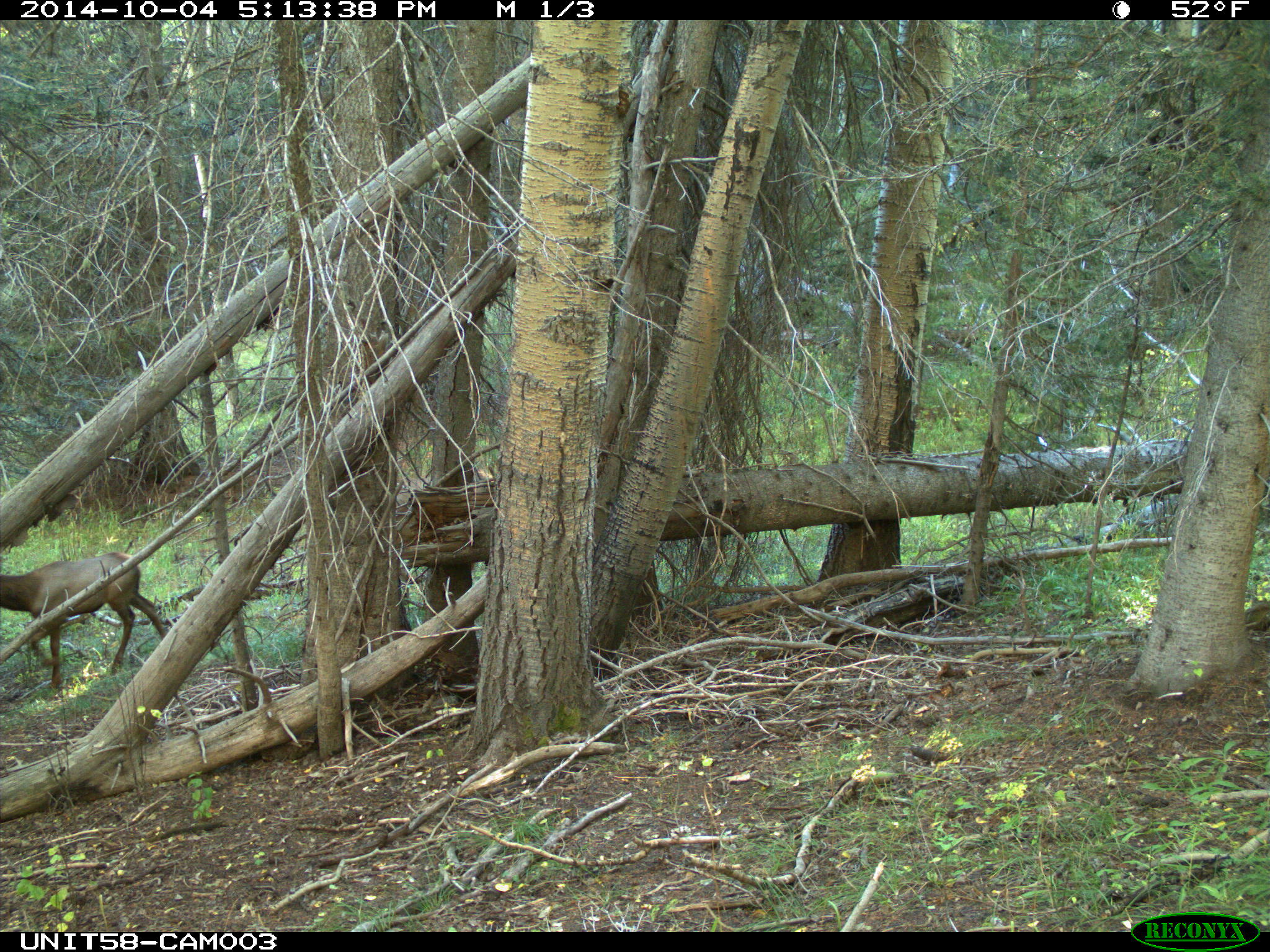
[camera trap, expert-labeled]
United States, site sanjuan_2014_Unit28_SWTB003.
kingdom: Animalia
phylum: Chordata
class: Mammalia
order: Artiodactyla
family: Cervidae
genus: Cervus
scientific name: Cervus elaphus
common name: red deer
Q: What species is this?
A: Cervus elaphus (red deer).